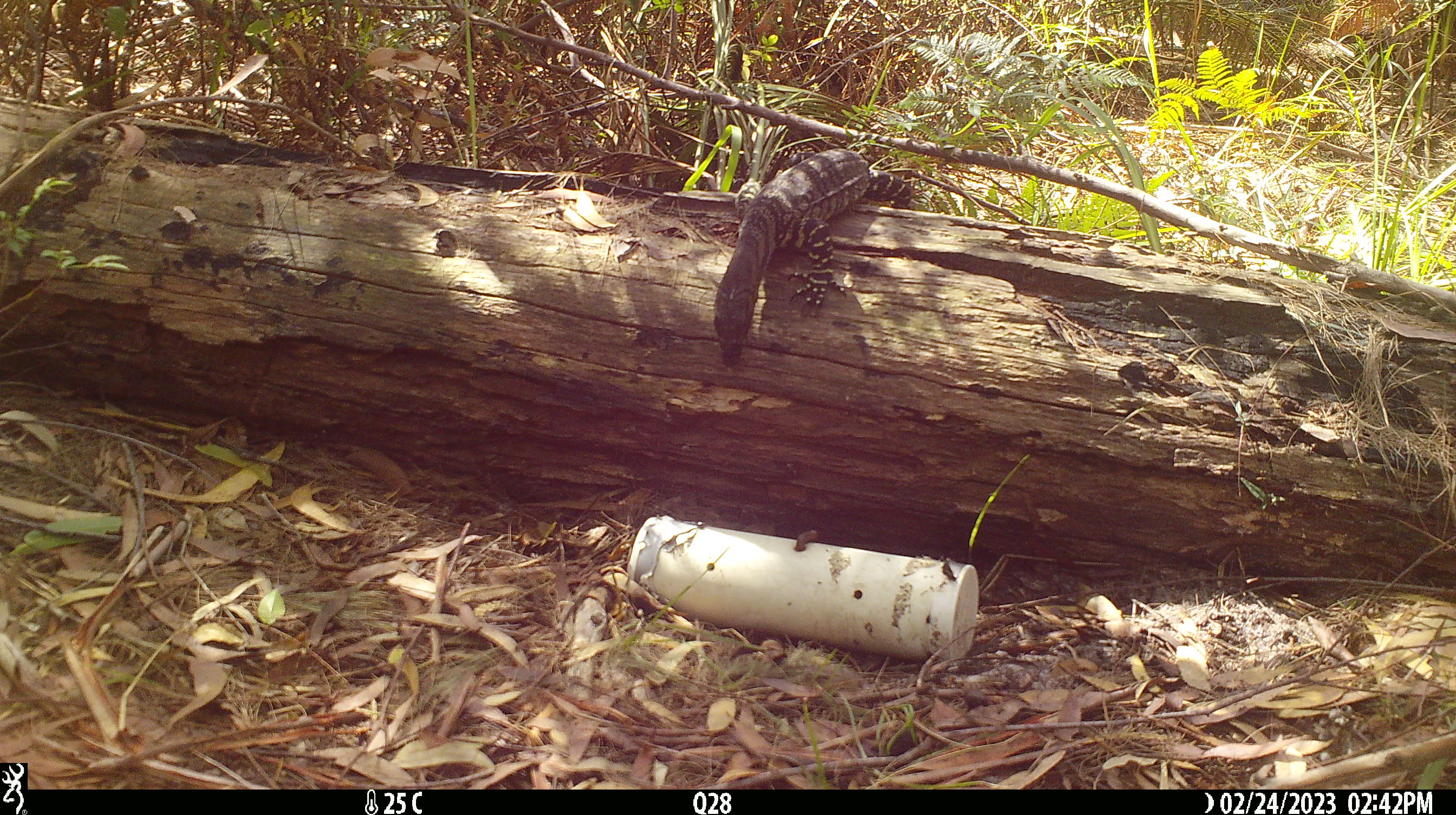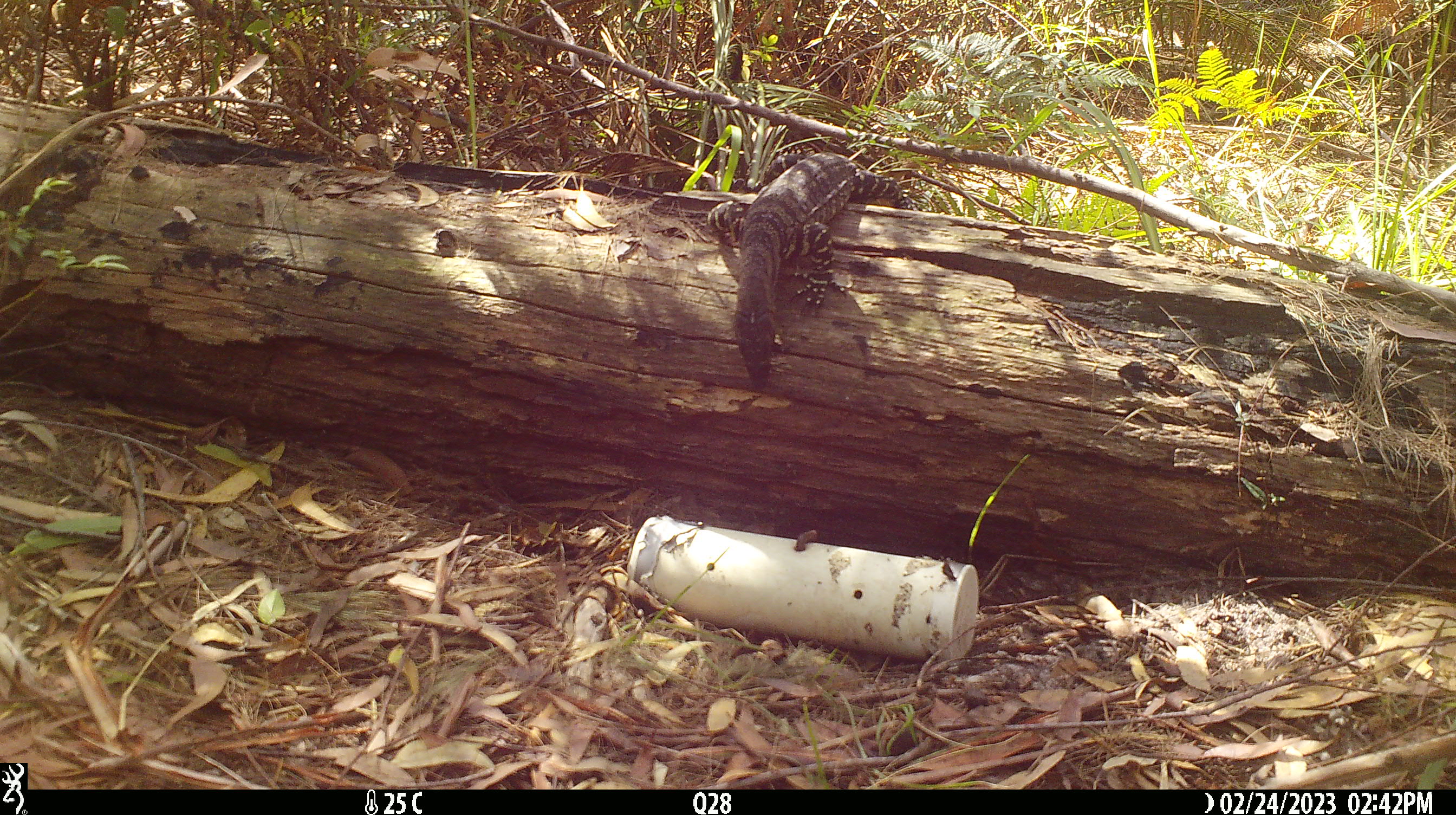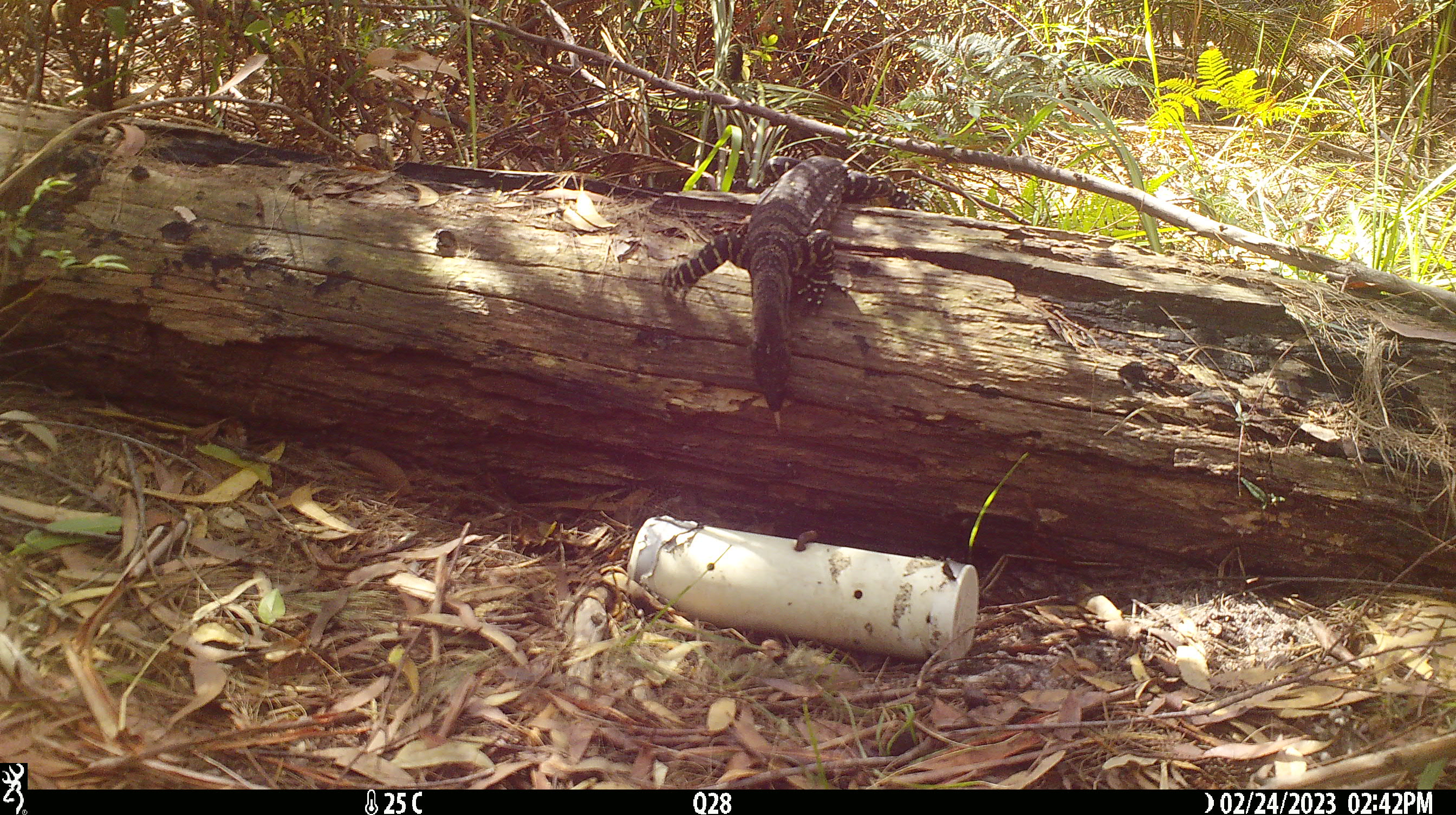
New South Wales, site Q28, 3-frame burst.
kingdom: Animalia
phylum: Chordata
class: Reptilia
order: Squamata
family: Varanidae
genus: Varanus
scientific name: Varanus varius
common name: lace monitor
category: goanna